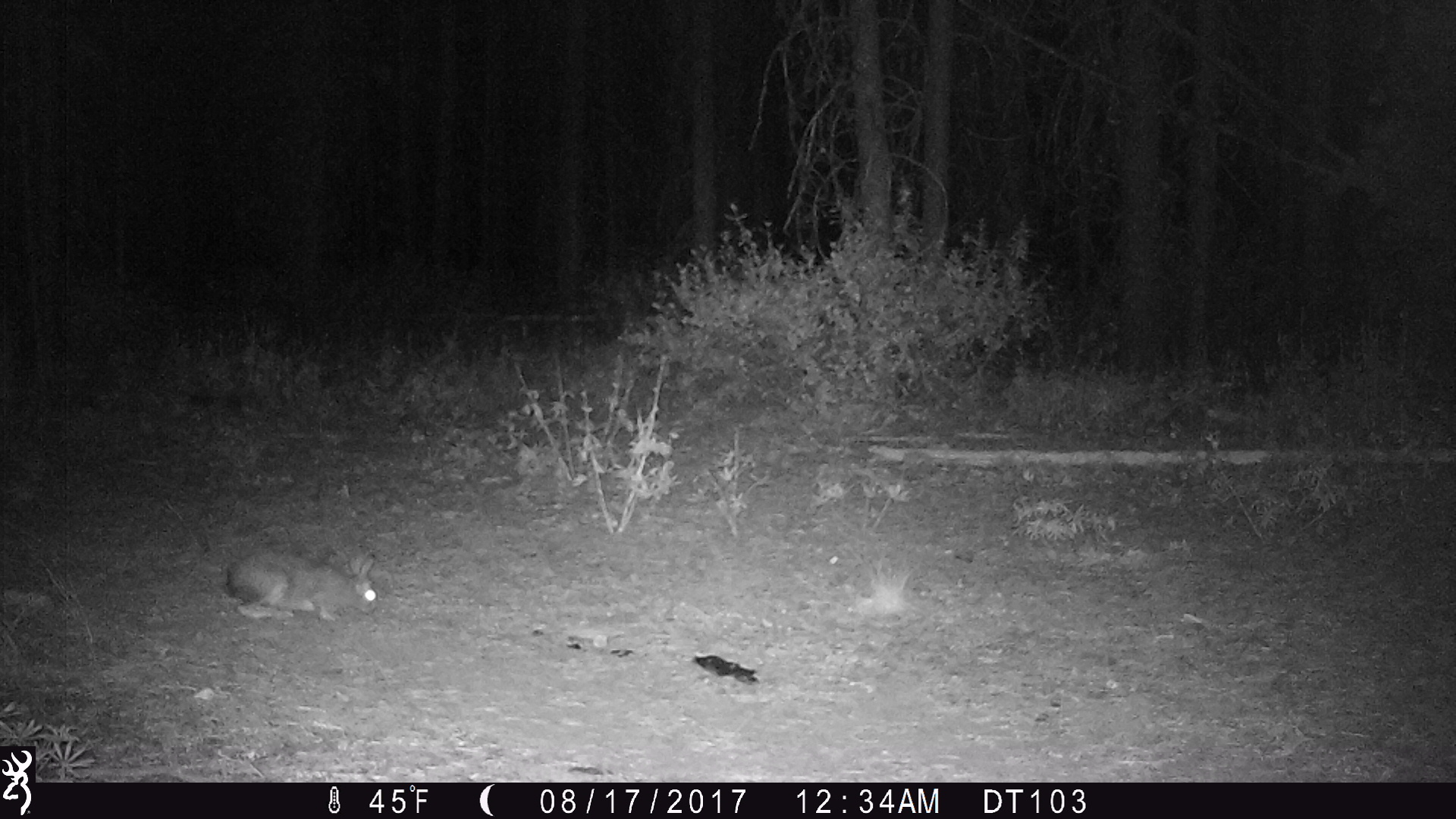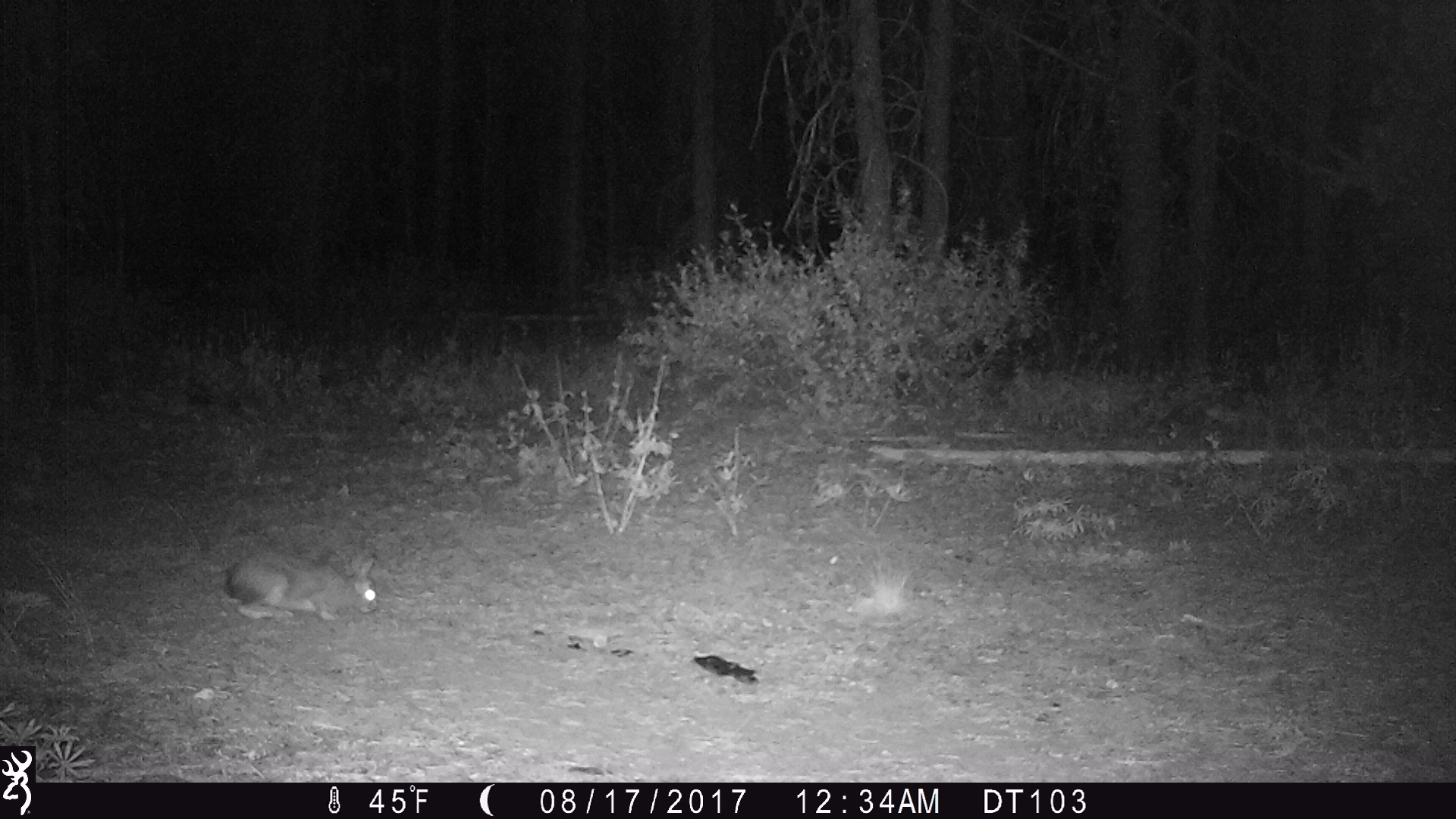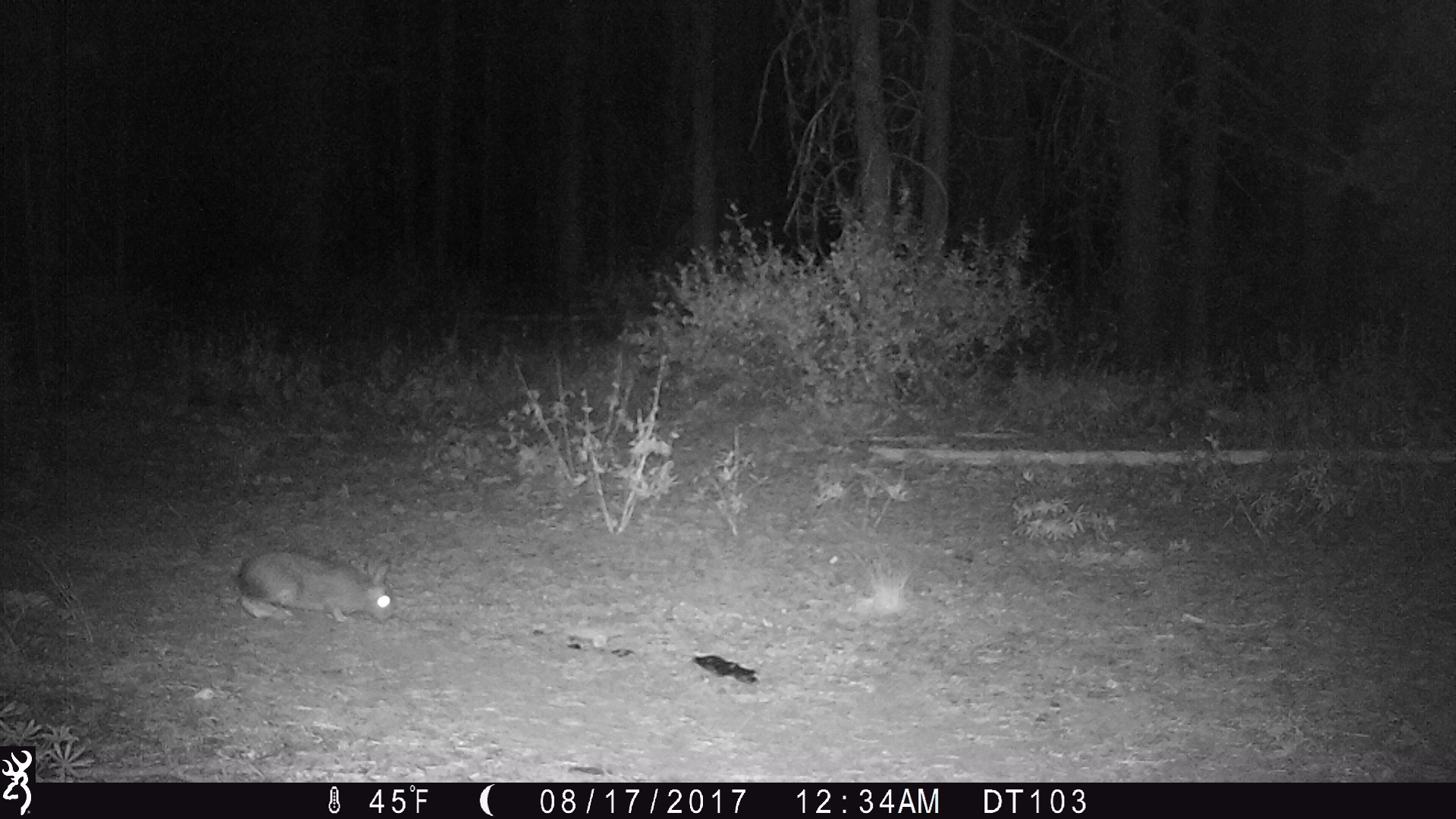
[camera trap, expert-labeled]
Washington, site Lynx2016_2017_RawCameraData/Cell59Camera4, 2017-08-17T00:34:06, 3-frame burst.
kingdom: Animalia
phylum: Chordata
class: Mammalia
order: Lagomorpha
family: Leporidae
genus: Lepus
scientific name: Lepus americanus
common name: snowshoe hare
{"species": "Lepus americanus (snowshoe hare)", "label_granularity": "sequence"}